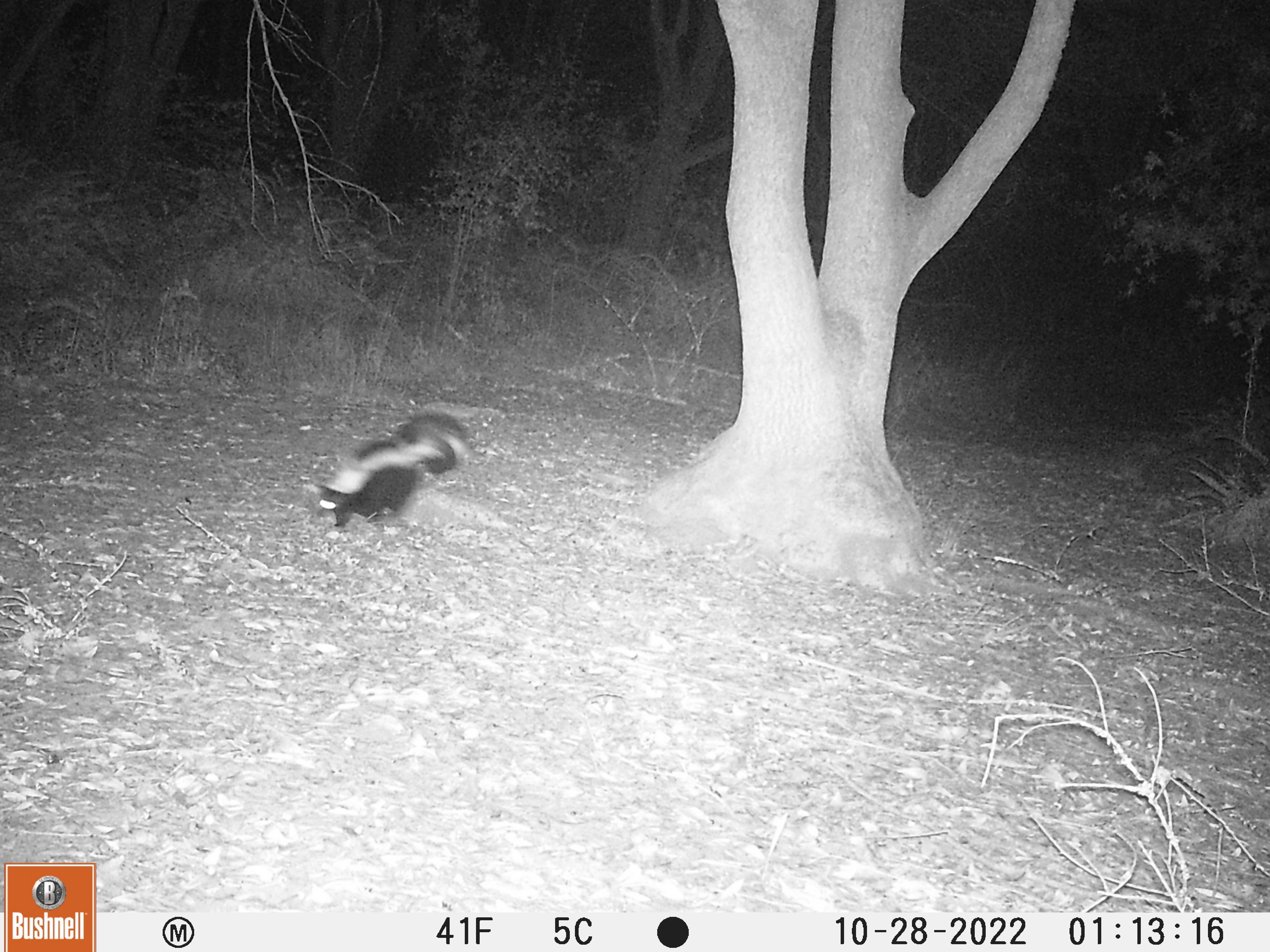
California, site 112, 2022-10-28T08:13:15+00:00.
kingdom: Animalia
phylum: Chordata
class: Mammalia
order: Carnivora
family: Mephitidae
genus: Mephitis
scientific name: Mephitis mephitis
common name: striped skunk